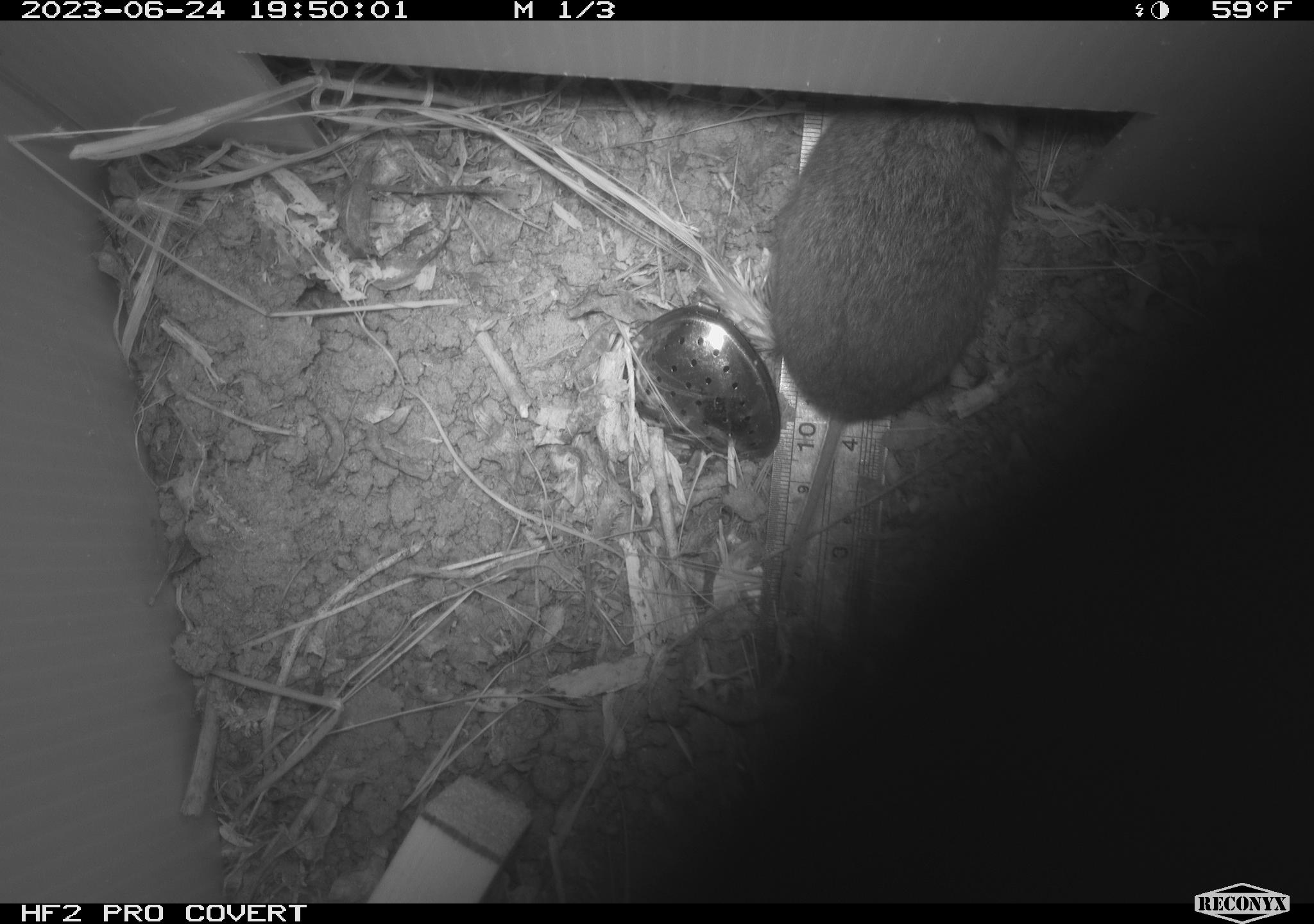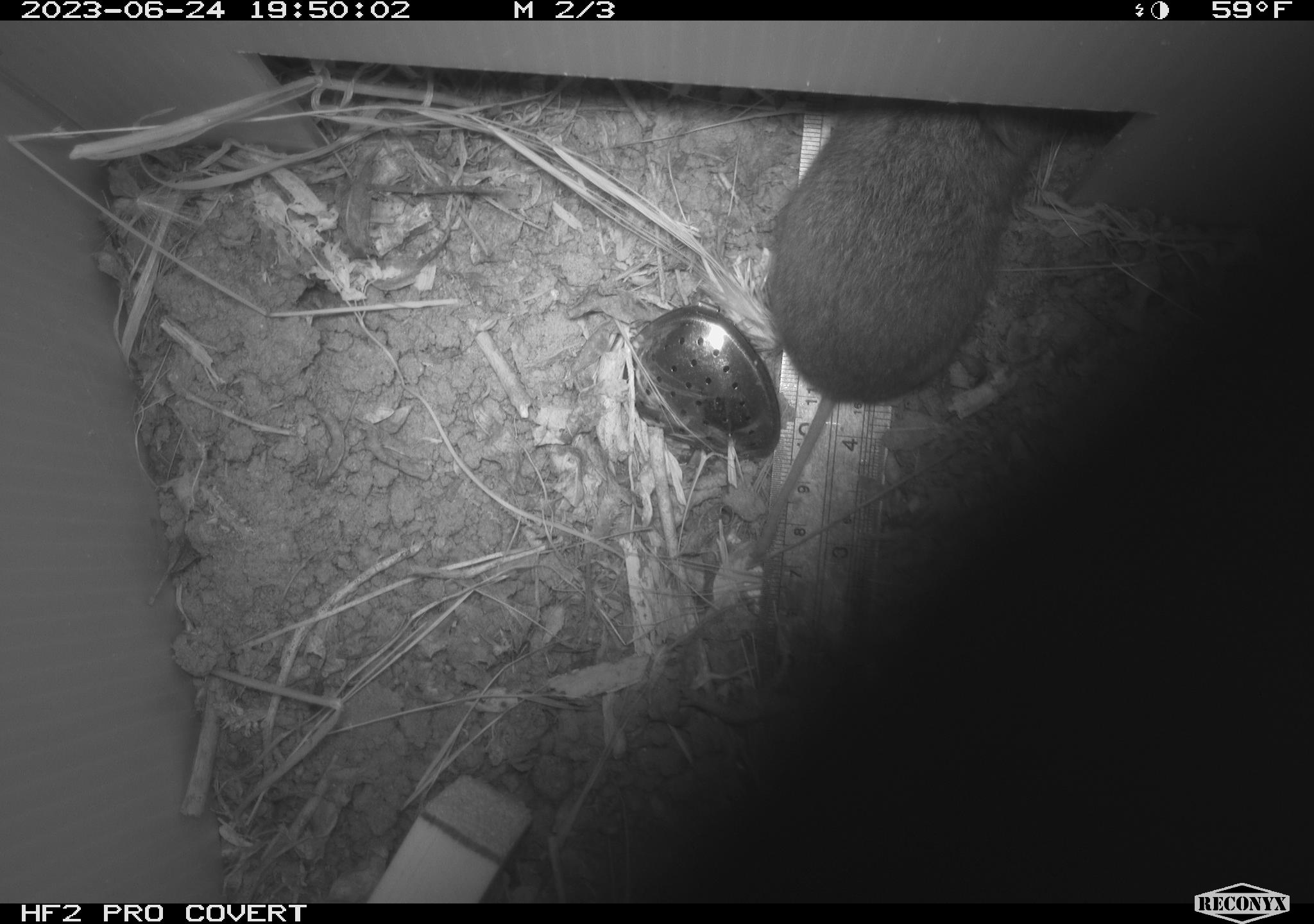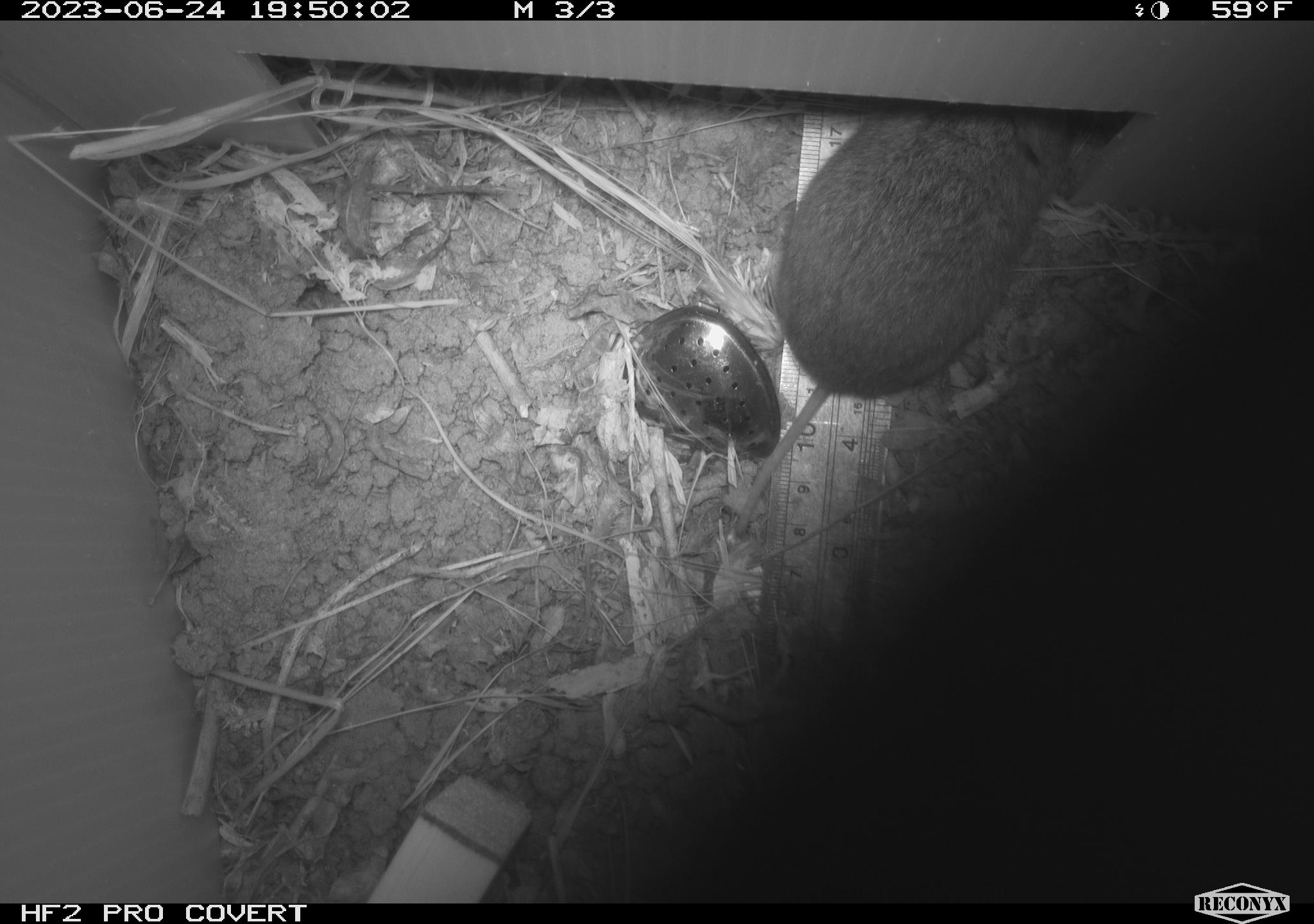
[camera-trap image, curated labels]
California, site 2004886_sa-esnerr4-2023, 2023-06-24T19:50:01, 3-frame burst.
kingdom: Animalia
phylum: Chordata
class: Mammalia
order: Rodentia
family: Cricetidae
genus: Microtus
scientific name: Microtus californicus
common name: california vole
California vole (Microtus californicus).